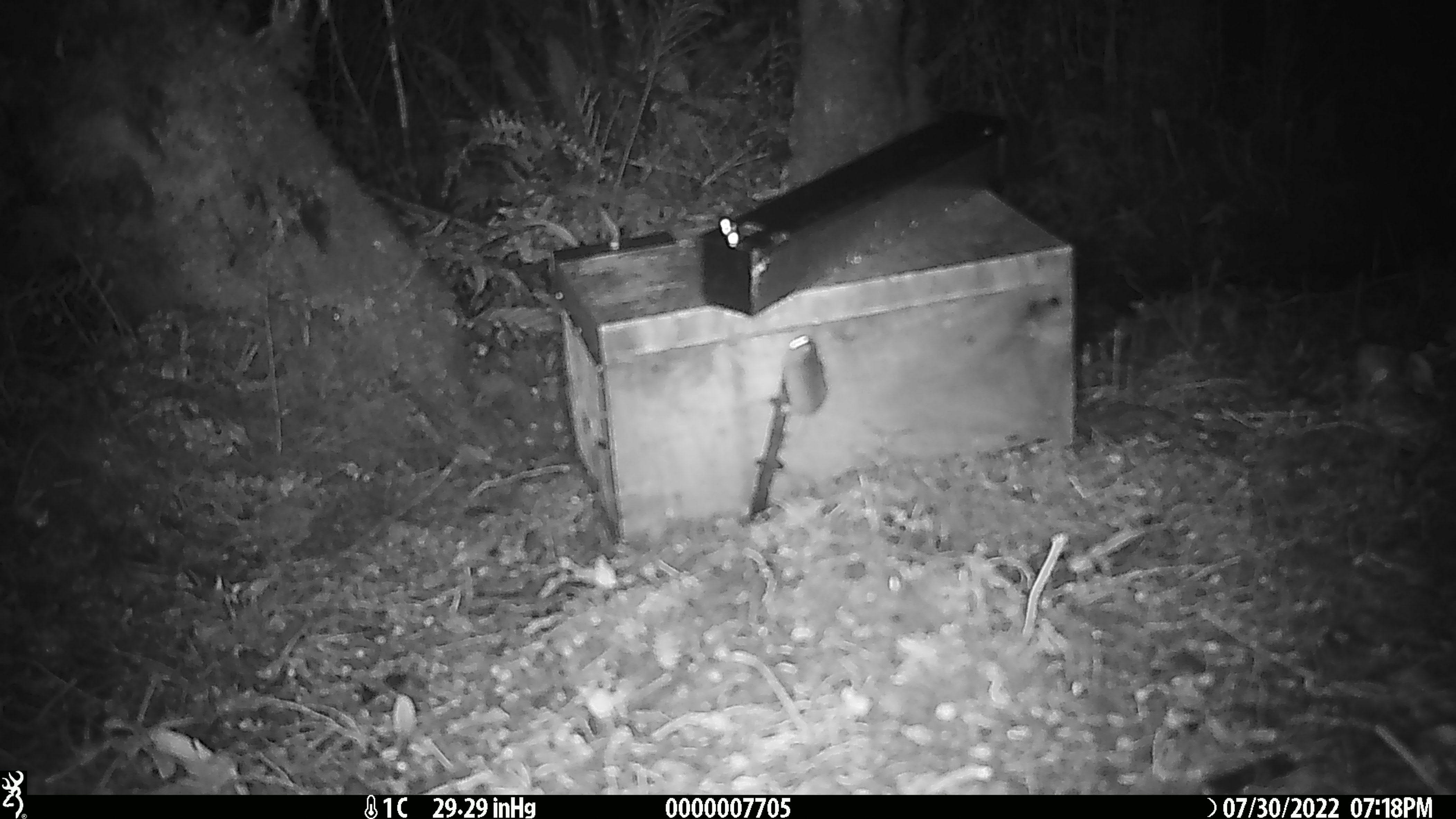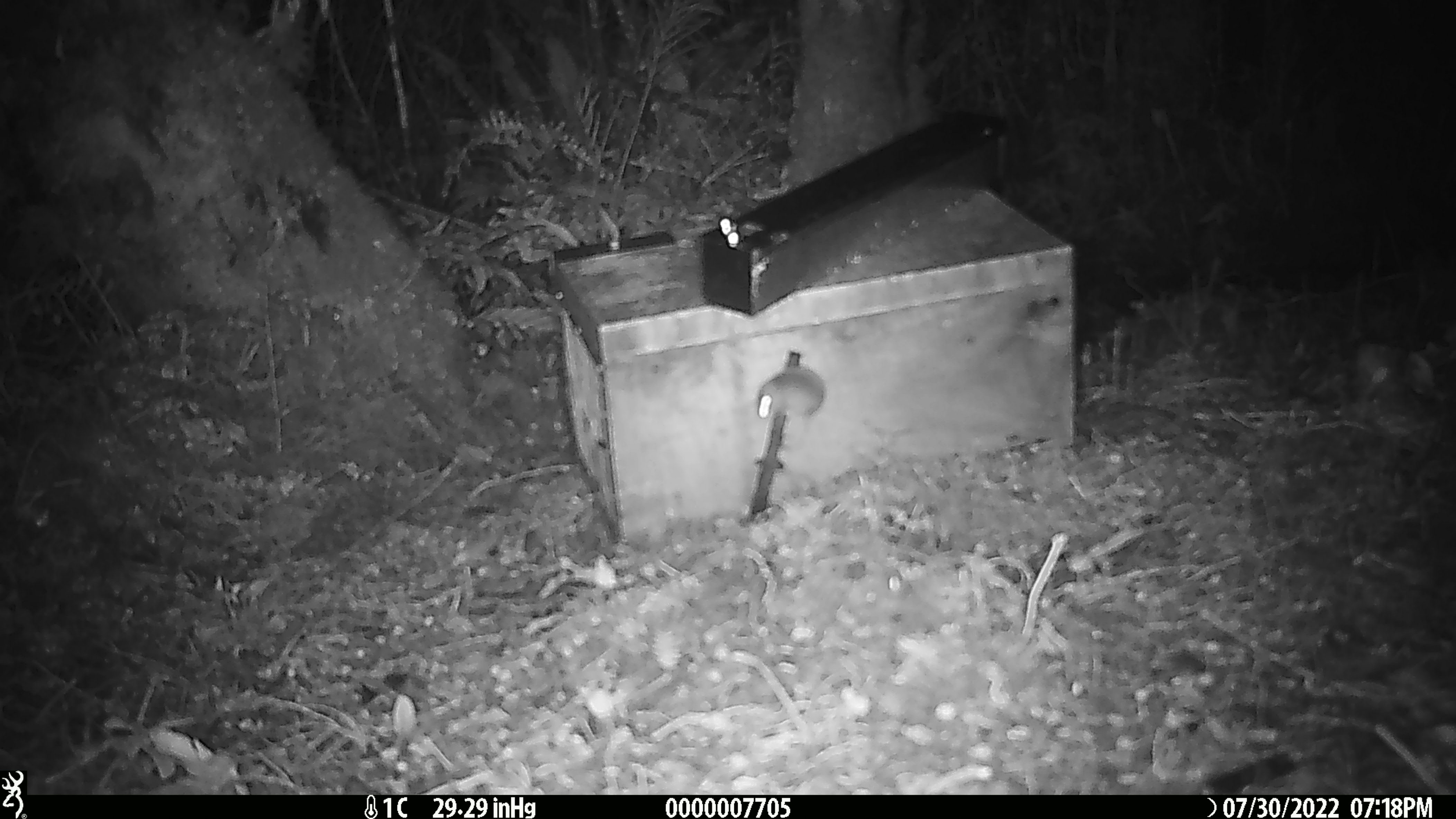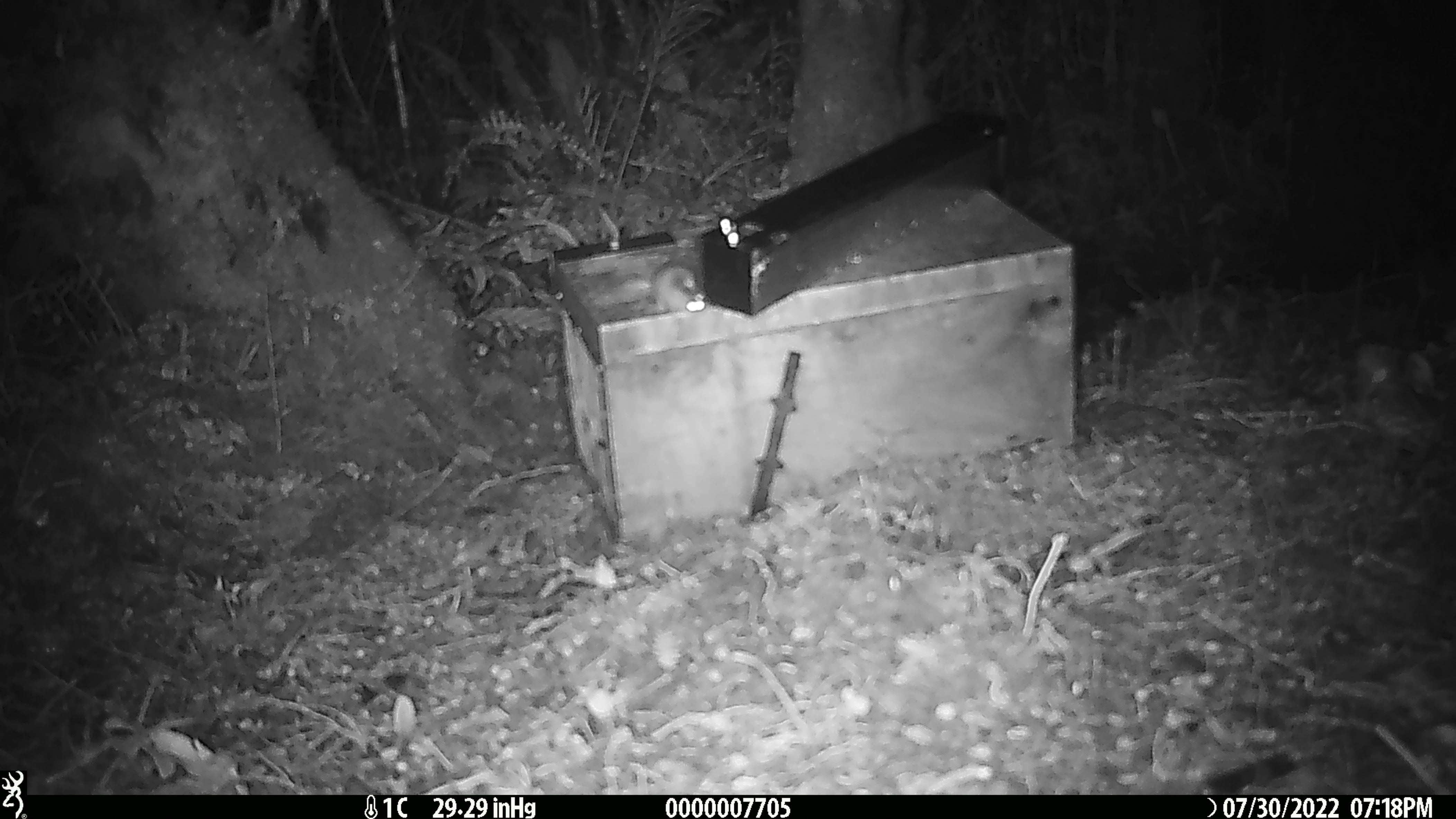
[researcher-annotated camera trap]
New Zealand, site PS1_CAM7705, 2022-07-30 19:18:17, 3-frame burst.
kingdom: Animalia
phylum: Chordata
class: Mammalia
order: Rodentia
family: Muridae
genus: Mus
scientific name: Mus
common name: mouse